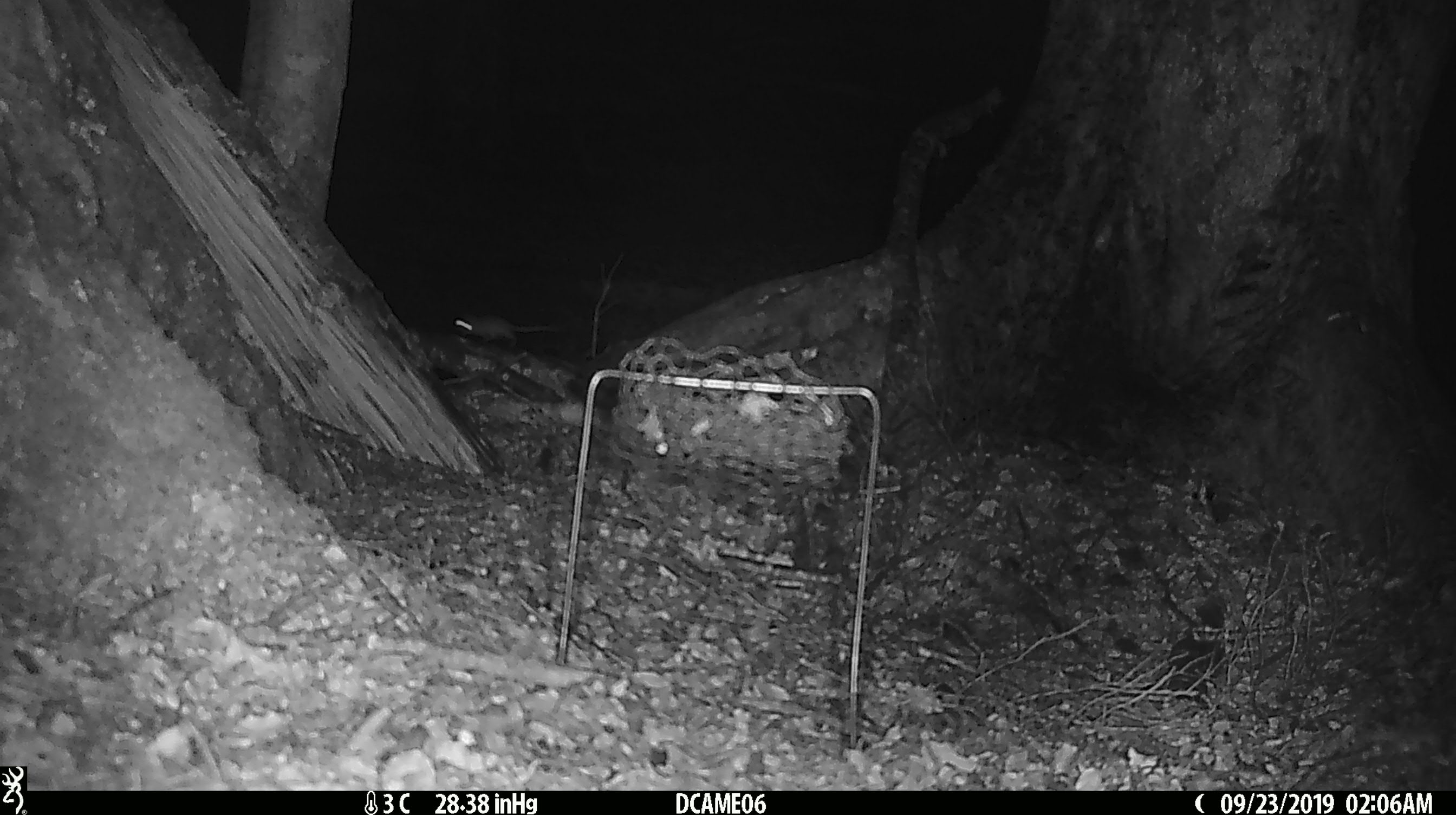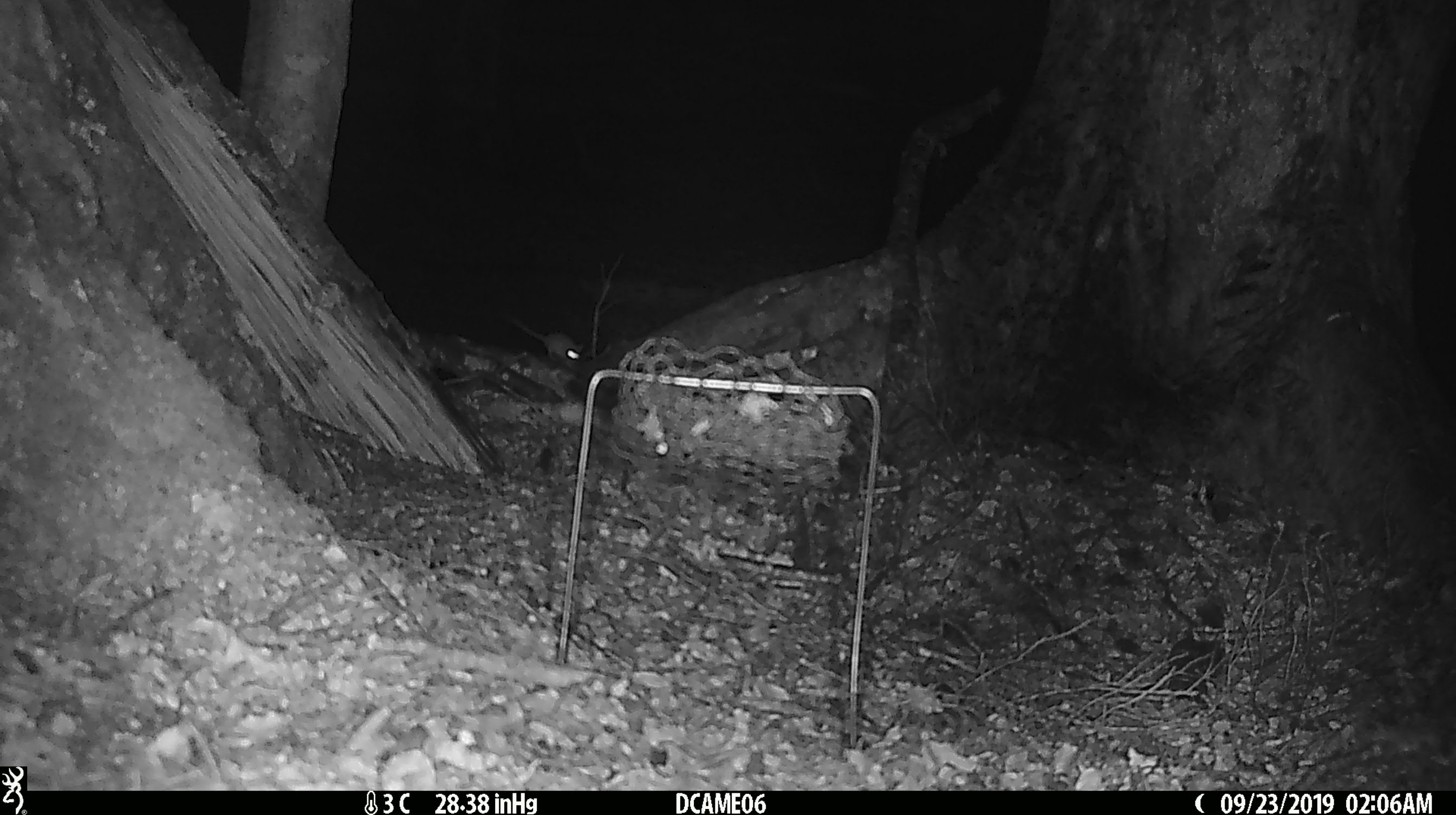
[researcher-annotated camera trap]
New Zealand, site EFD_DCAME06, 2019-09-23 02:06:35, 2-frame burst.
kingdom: Animalia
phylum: Chordata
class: Mammalia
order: Rodentia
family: Muridae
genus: Mus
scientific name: Mus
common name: mouse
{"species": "mouse (Mus)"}